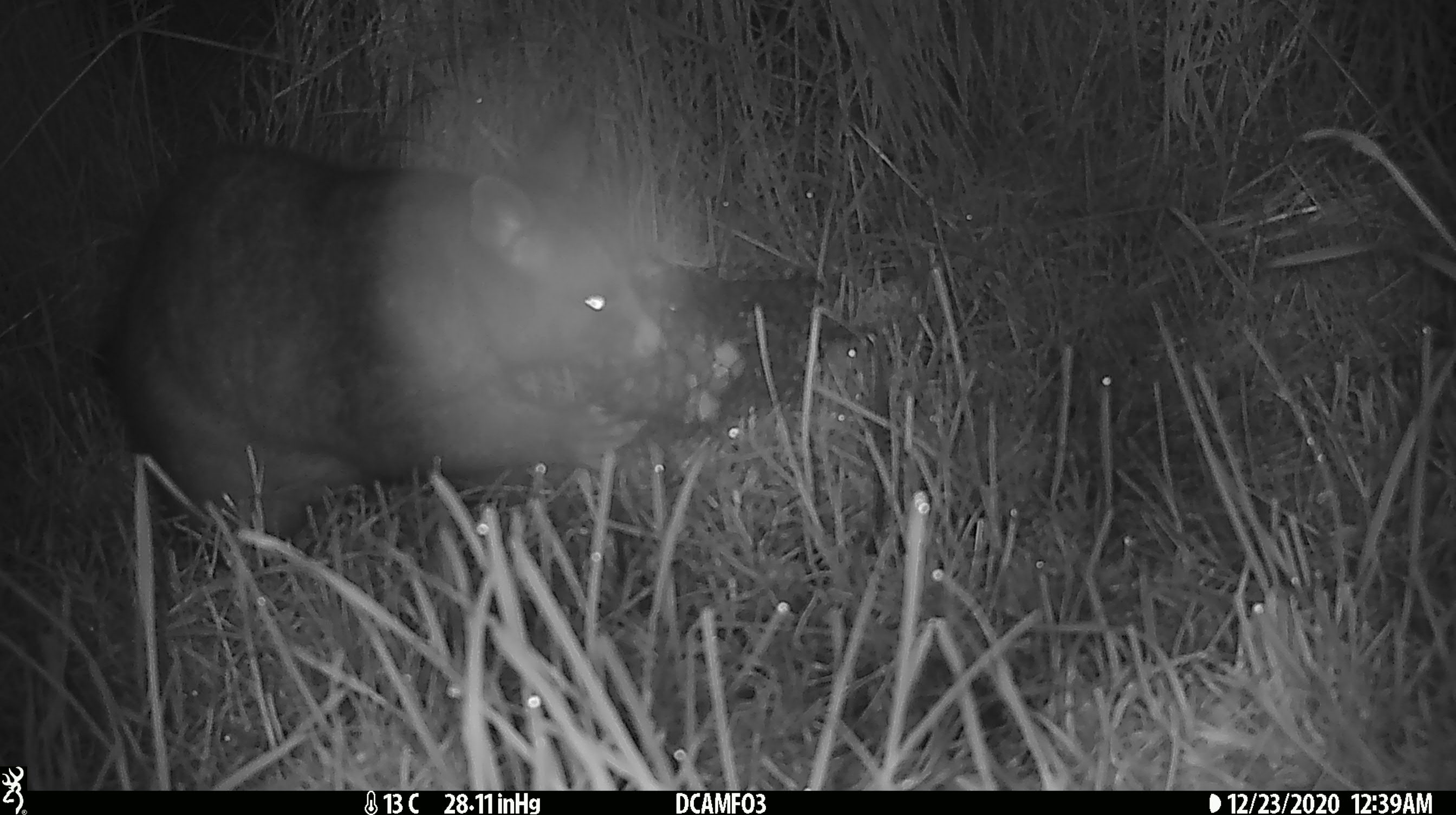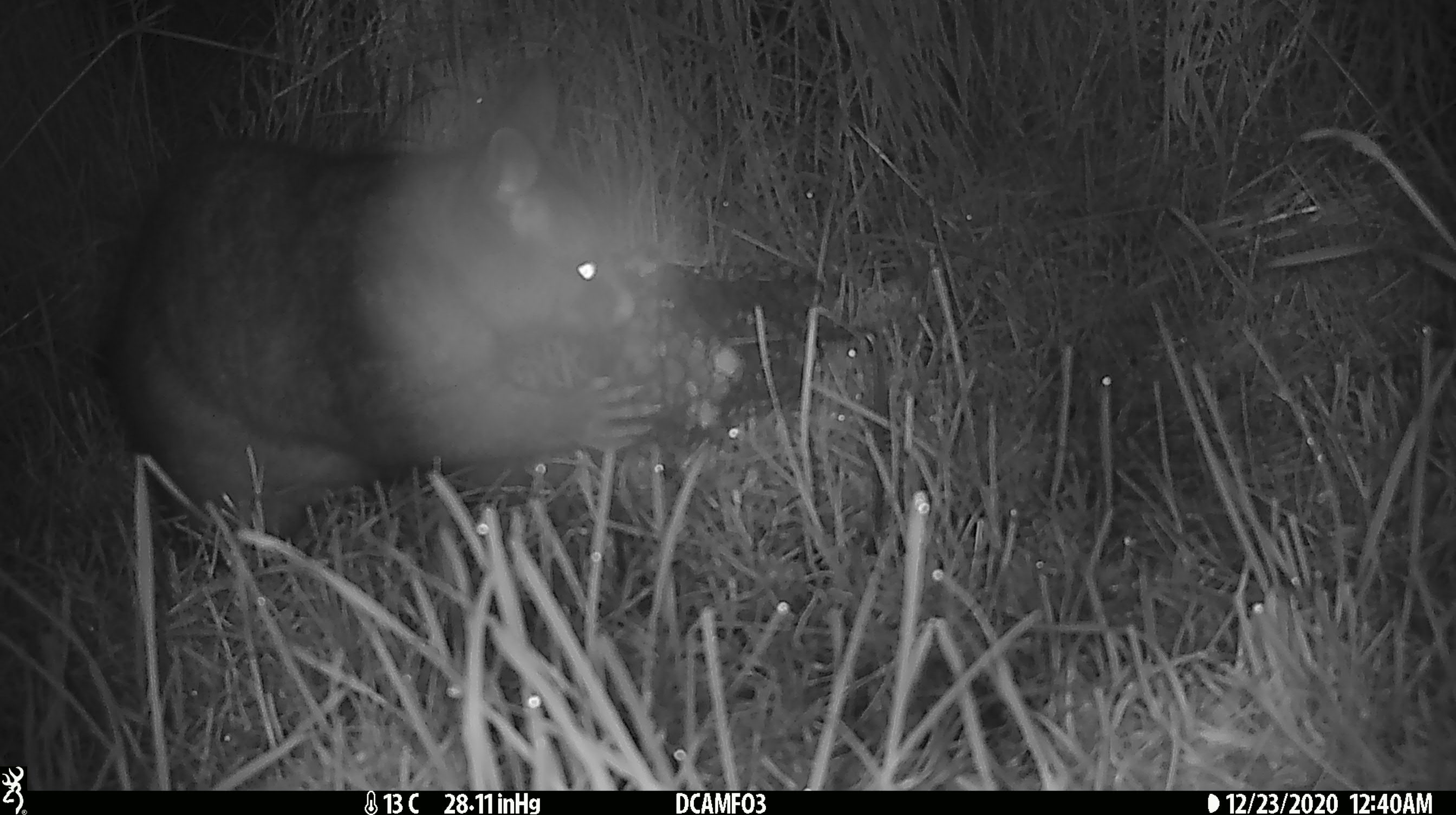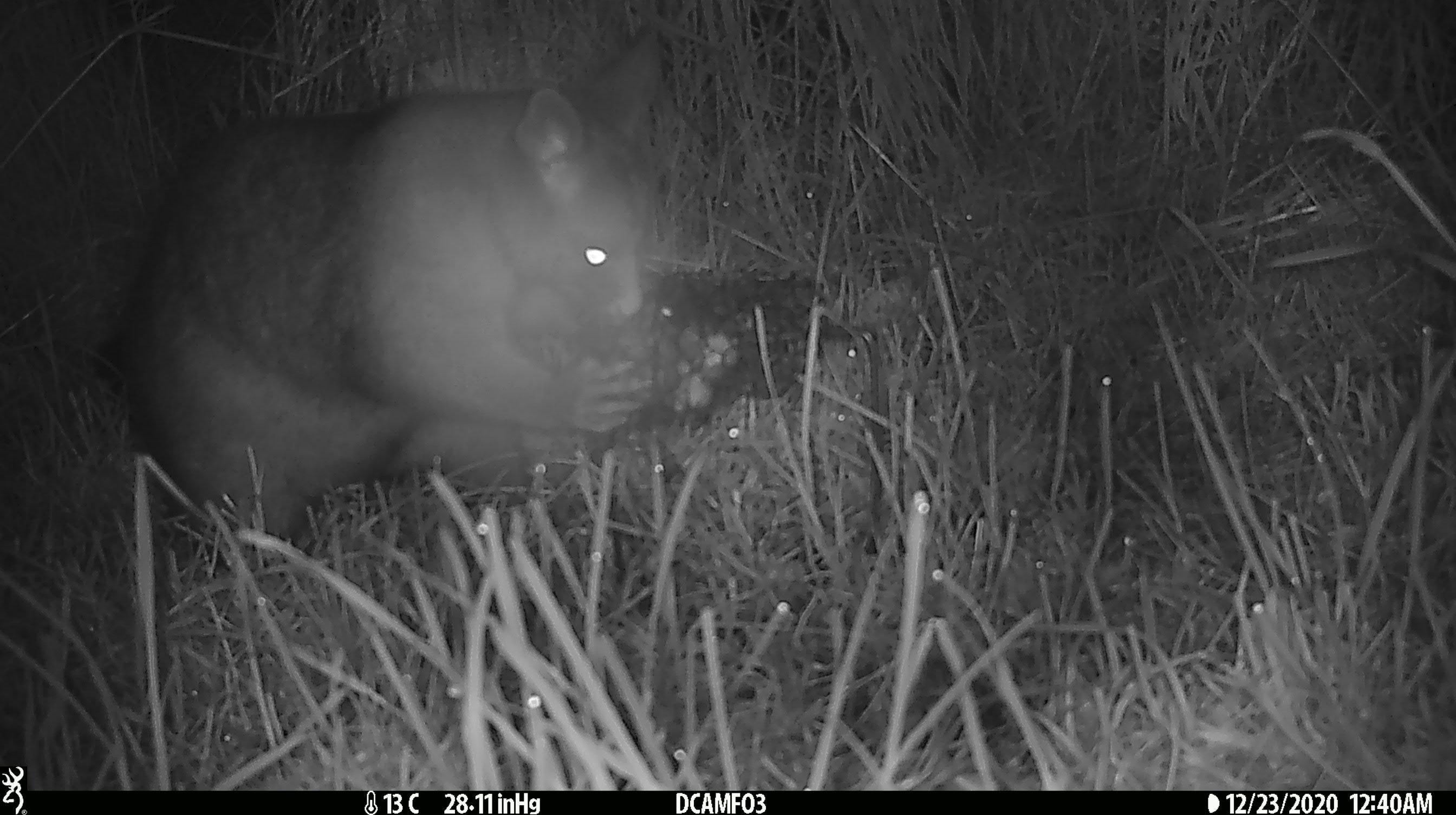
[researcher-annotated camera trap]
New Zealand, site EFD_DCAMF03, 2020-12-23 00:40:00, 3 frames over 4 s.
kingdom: Animalia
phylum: Chordata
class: Mammalia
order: Diprotodontia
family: Phalangeridae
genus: Trichosurus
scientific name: Trichosurus vulpecula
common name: common brushtail possum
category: possum